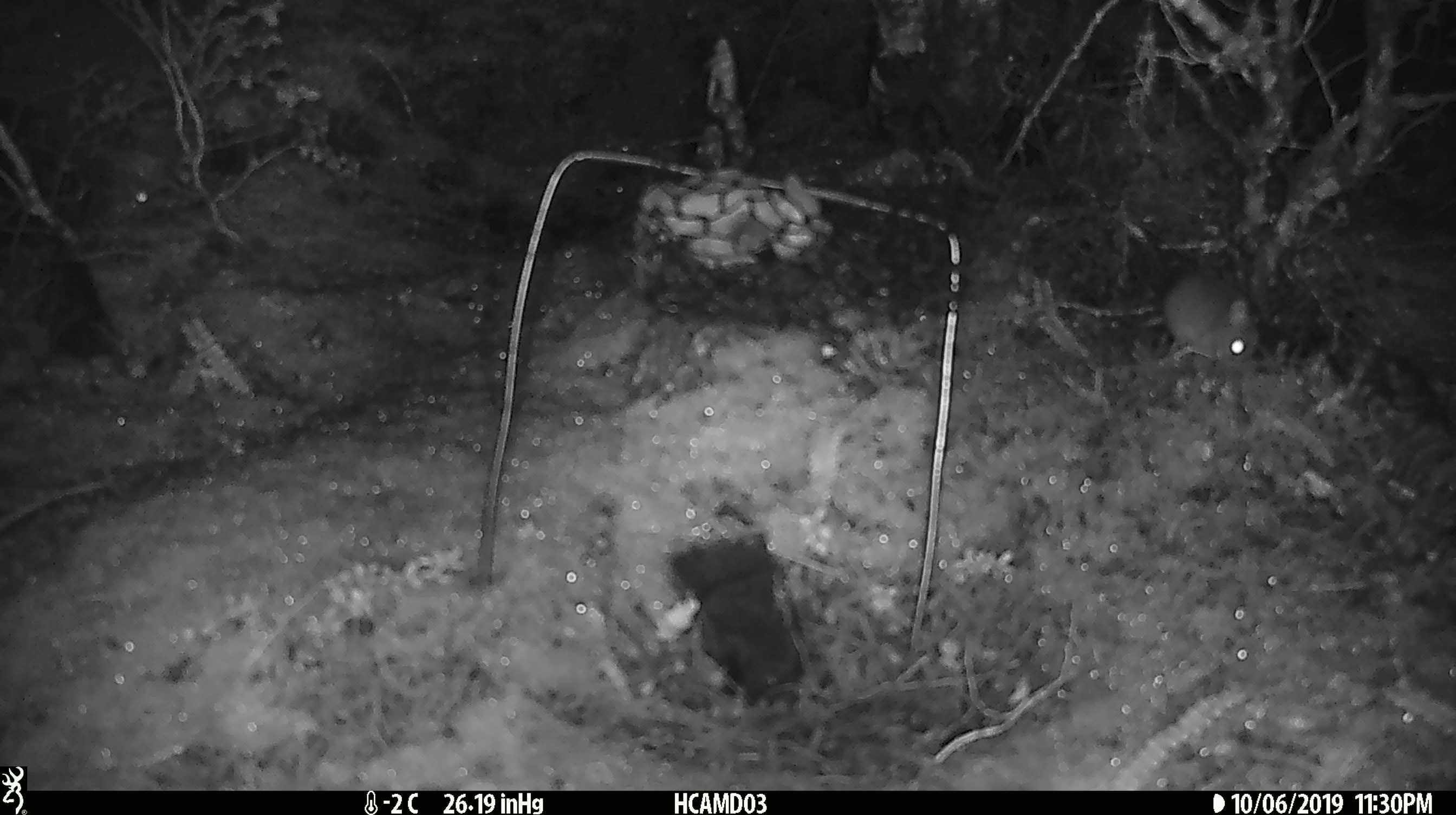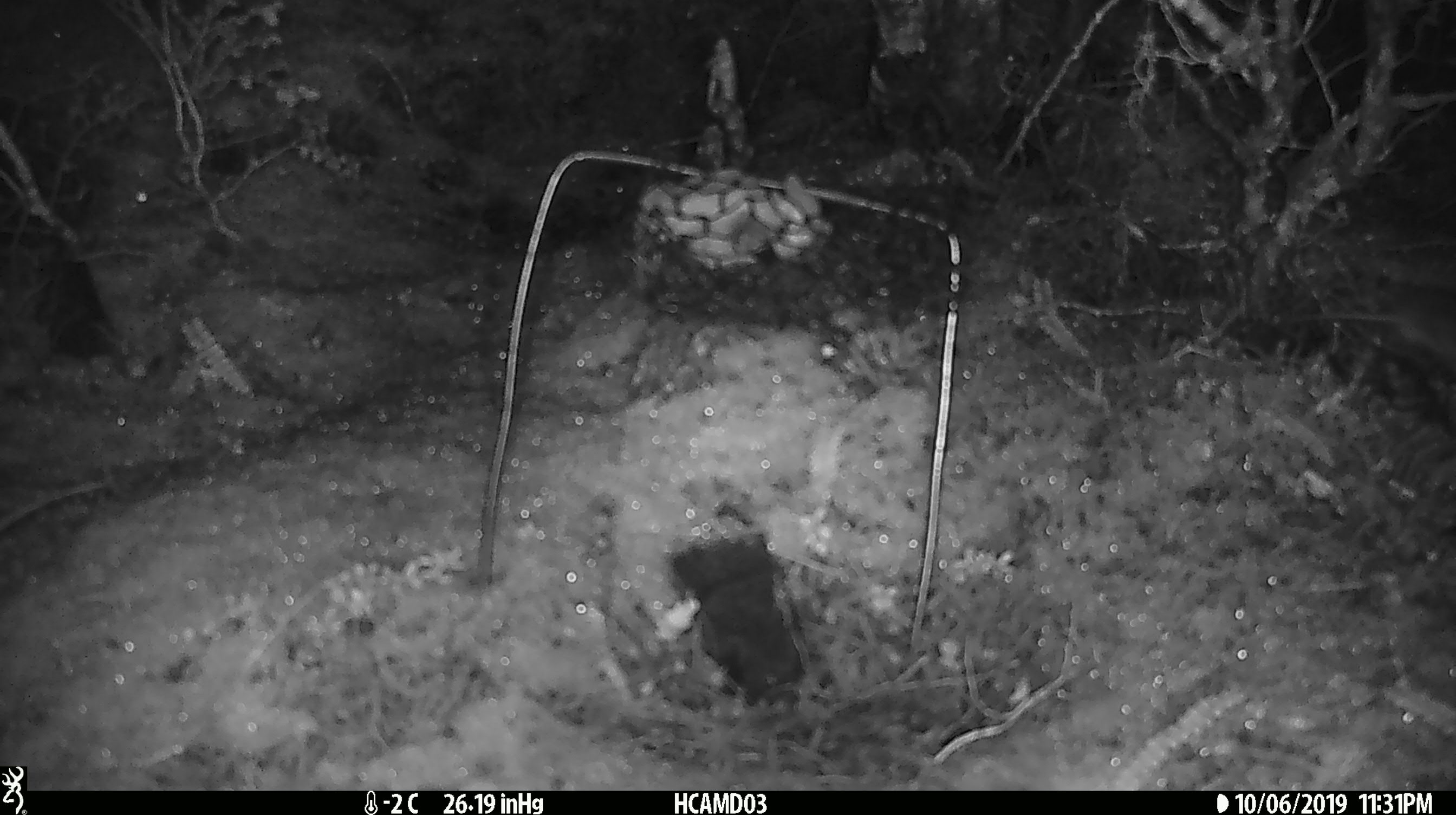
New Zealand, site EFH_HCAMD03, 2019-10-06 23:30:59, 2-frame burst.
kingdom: Animalia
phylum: Chordata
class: Mammalia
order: Rodentia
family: Muridae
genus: Mus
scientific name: Mus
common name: mouse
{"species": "mouse (Mus)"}